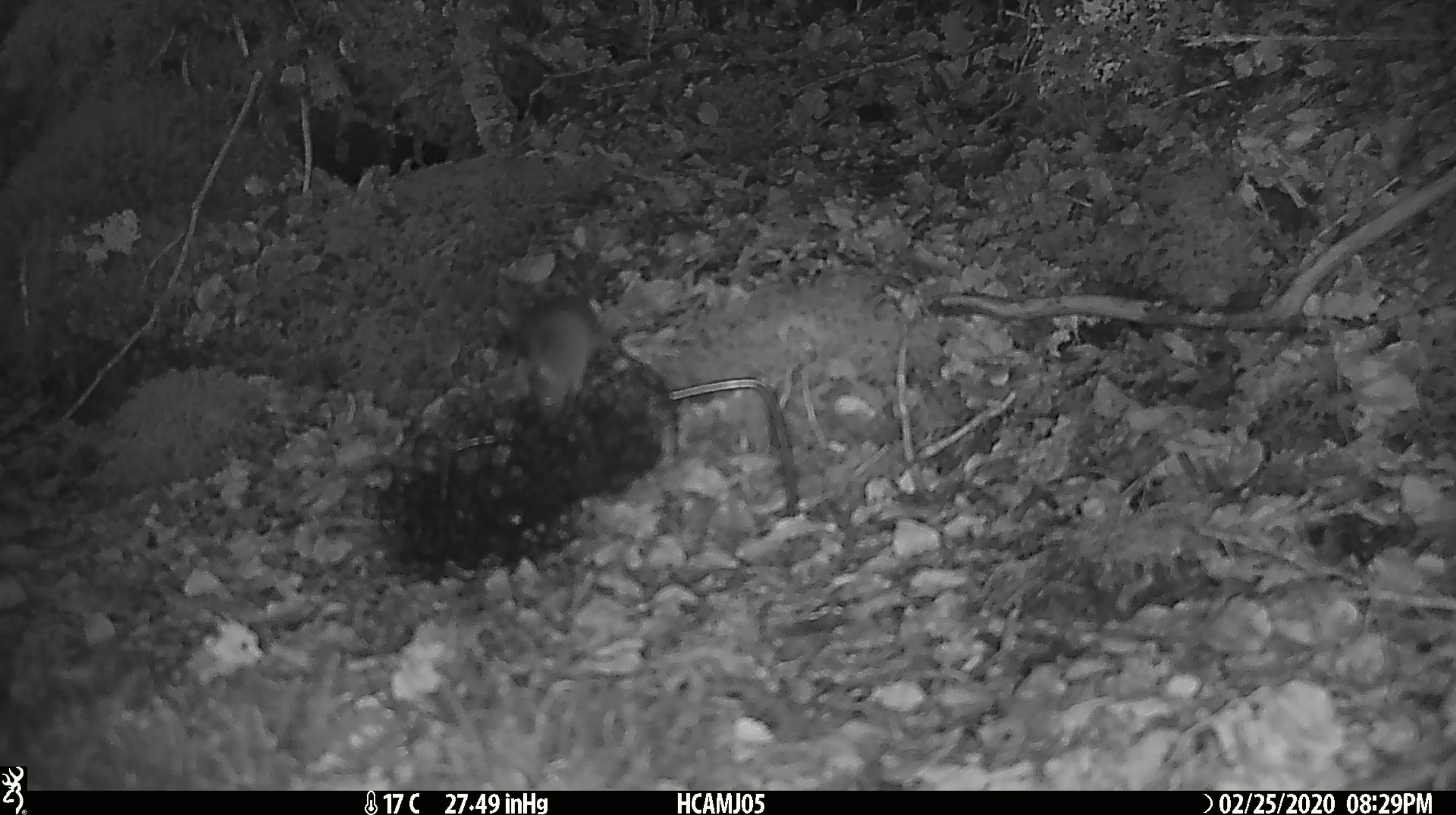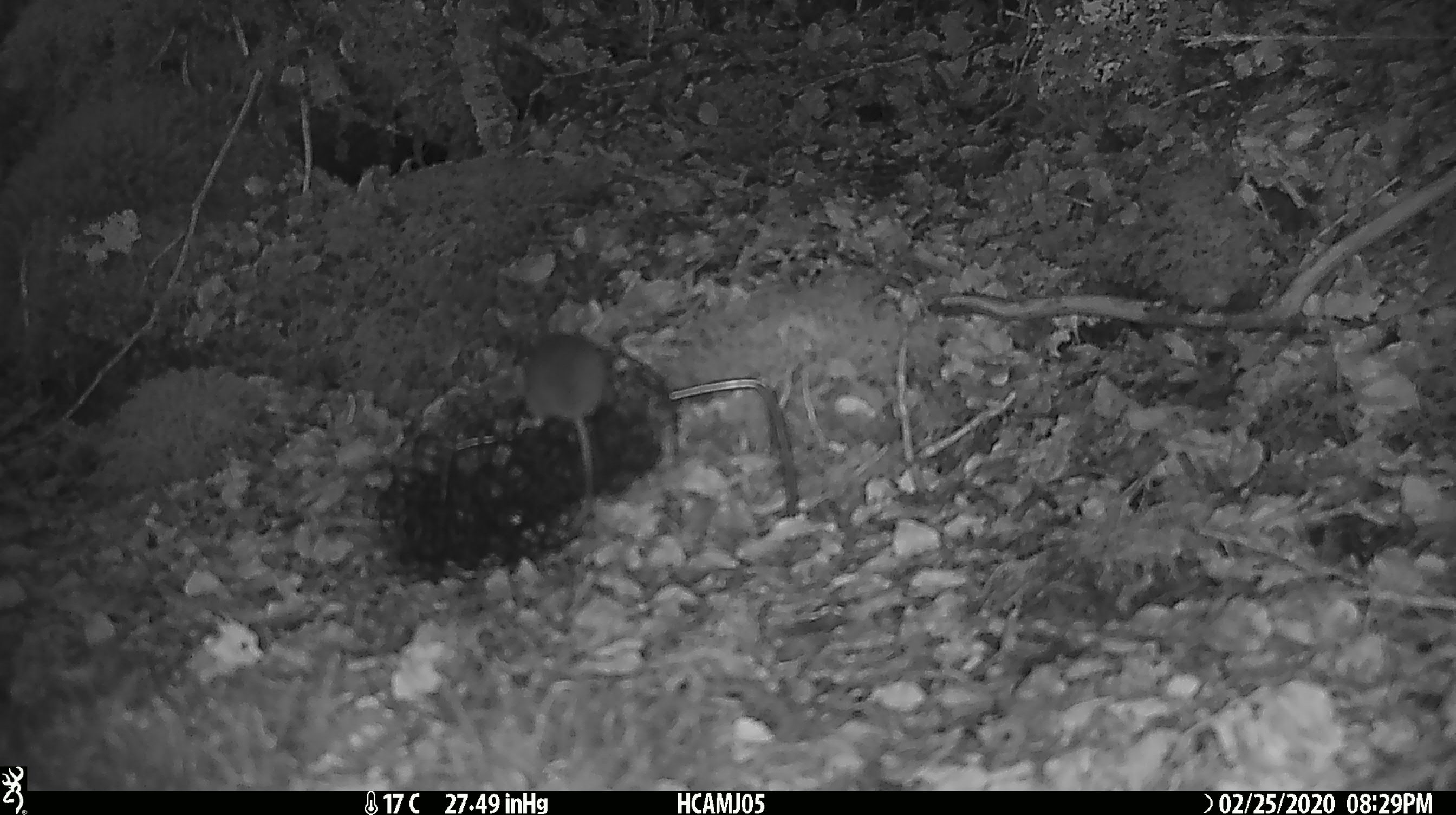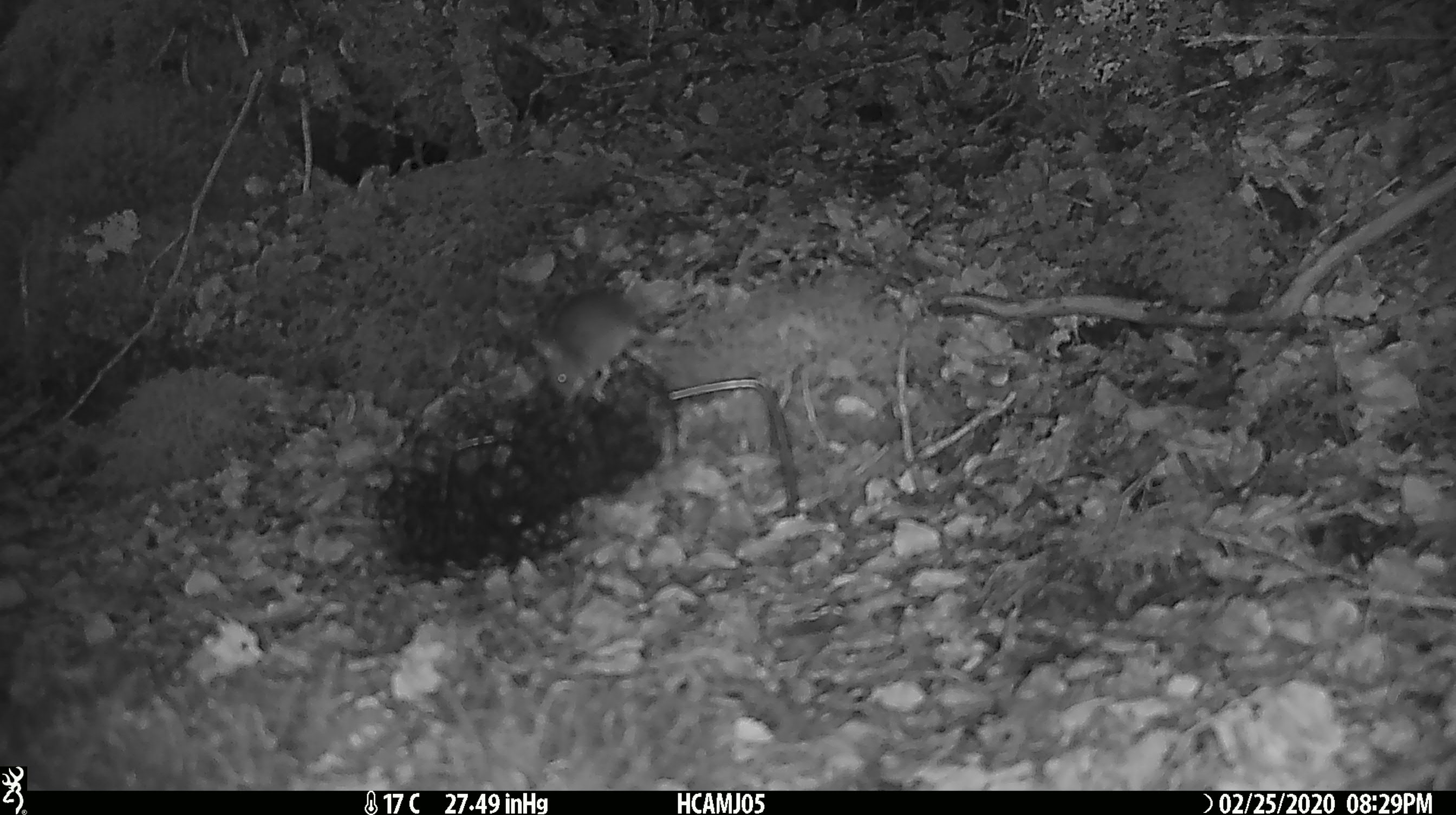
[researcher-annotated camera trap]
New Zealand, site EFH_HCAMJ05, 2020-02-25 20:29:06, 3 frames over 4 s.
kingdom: Animalia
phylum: Chordata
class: Mammalia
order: Rodentia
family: Muridae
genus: Mus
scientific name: Mus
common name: mouse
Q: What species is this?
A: Mouse (Mus).